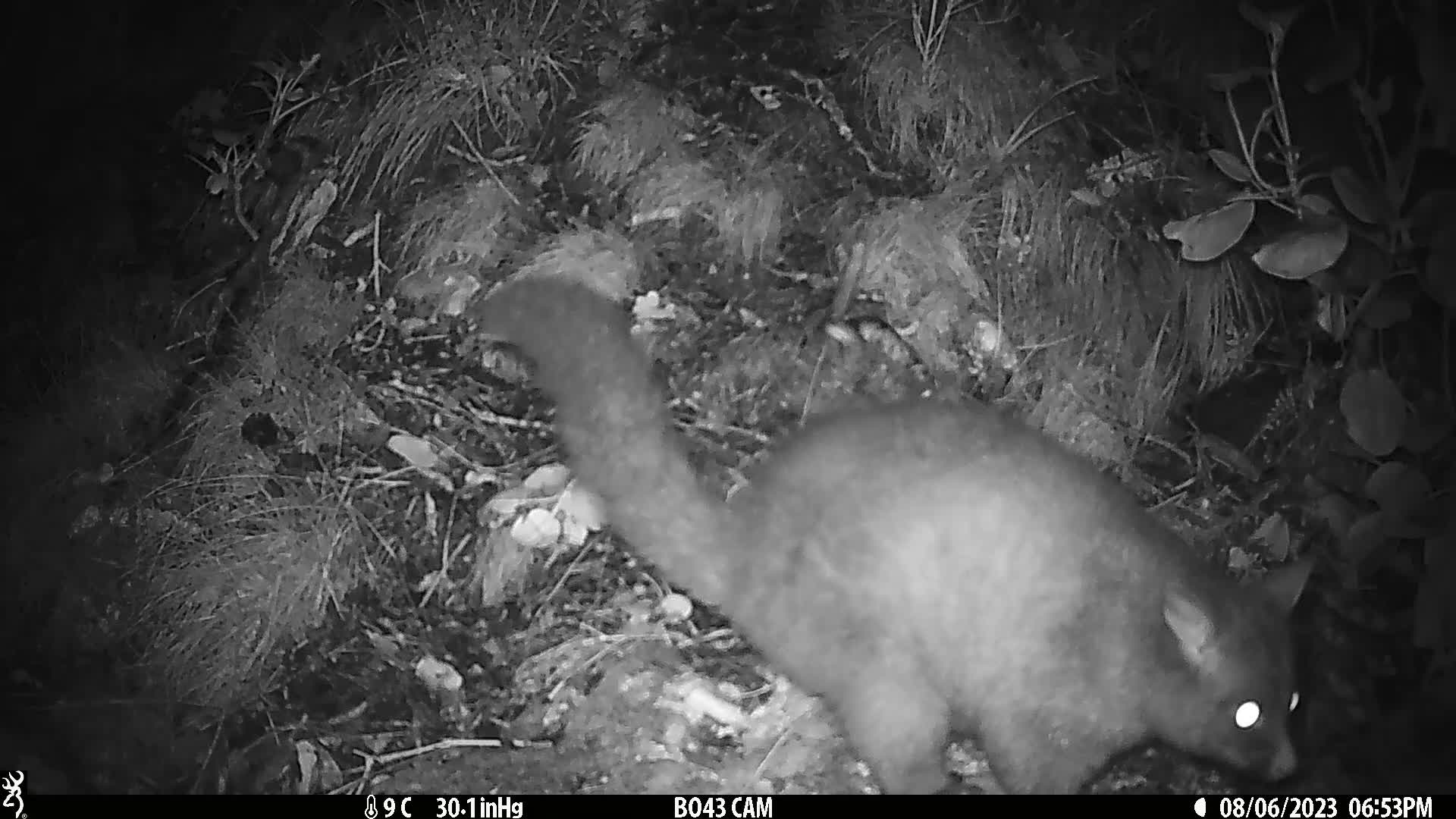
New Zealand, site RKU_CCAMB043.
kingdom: Animalia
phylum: Chordata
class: Mammalia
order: Diprotodontia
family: Phalangeridae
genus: Trichosurus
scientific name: Trichosurus vulpecula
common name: common brushtail possum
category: possum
Possum (common brushtail possum) (Trichosurus vulpecula).